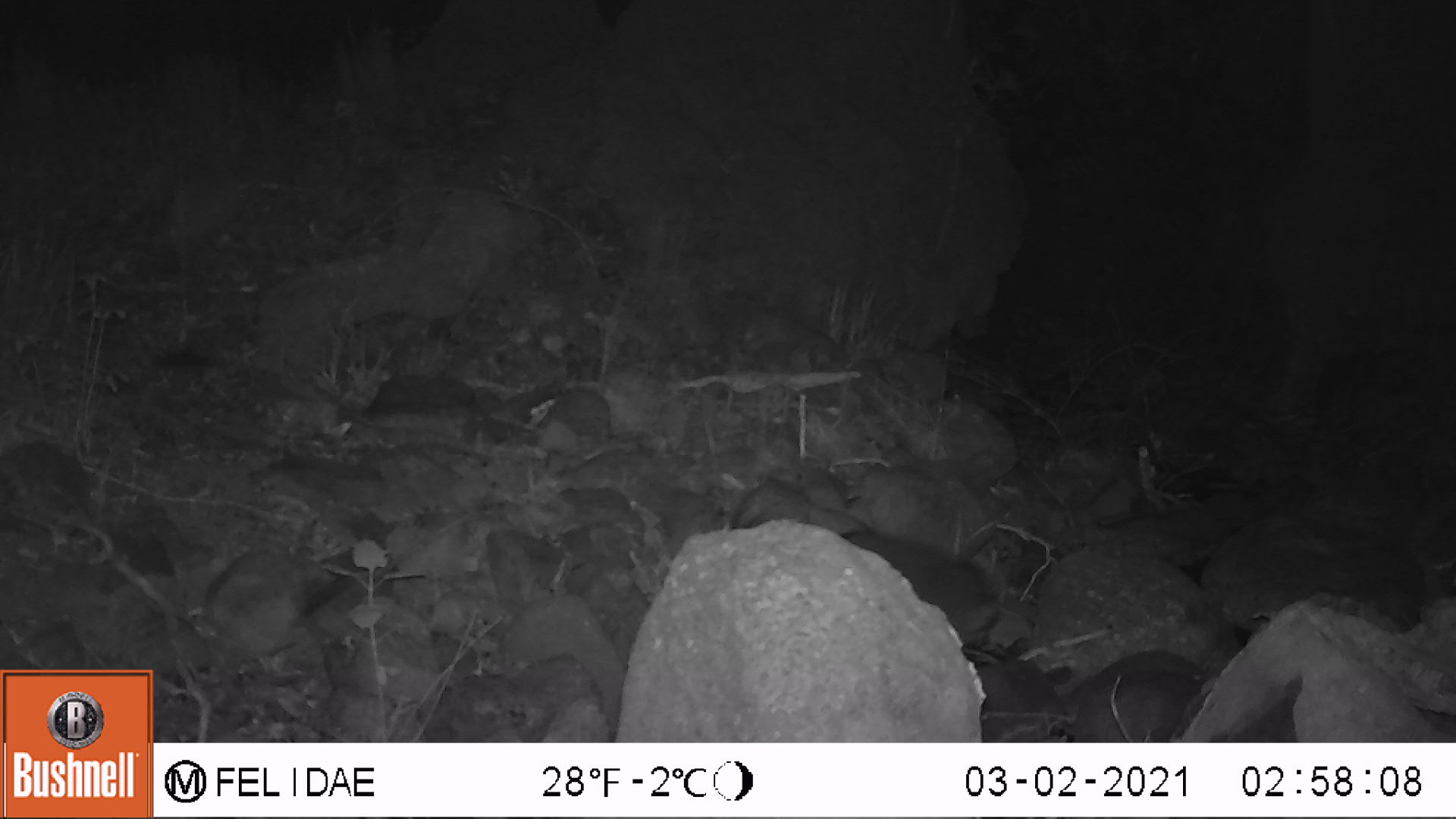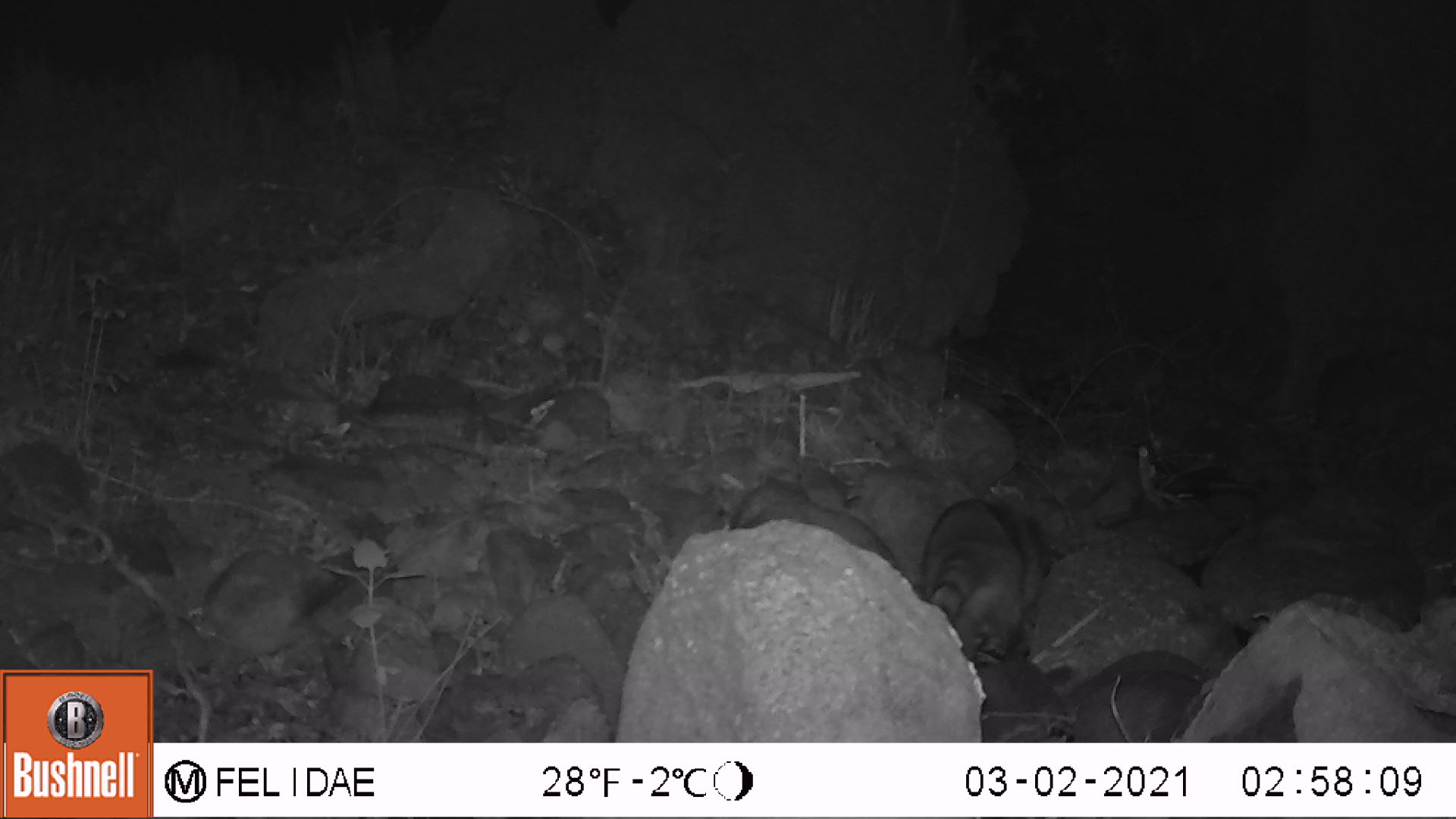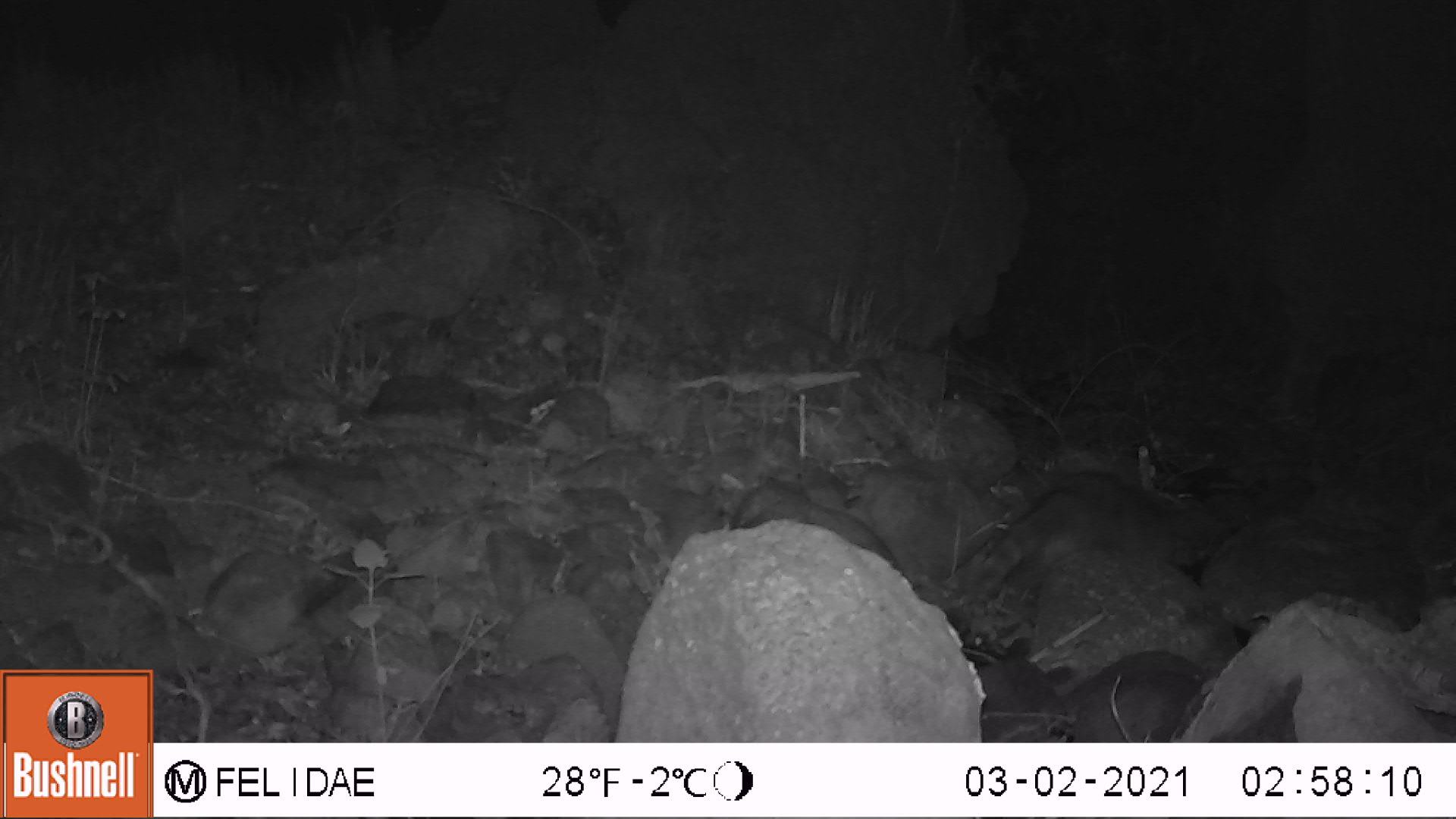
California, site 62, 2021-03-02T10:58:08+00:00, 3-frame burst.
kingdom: Animalia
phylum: Chordata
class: Mammalia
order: Carnivora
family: Procyonidae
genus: Procyon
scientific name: Procyon lotor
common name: raccoon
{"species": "raccoon (Procyon lotor)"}